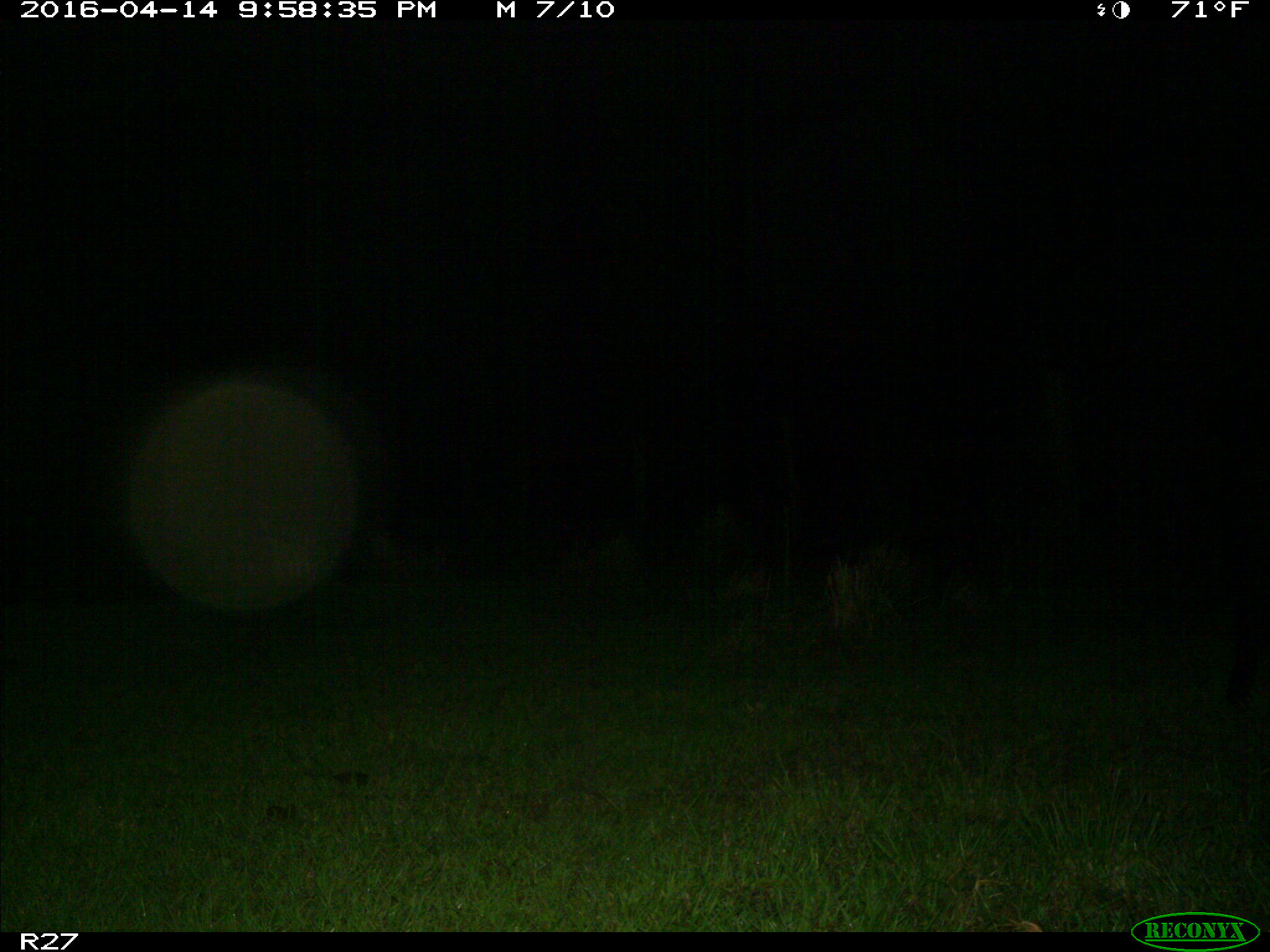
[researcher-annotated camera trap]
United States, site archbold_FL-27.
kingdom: Animalia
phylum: Chordata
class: Mammalia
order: Artiodactyla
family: Suidae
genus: Sus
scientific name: Sus scrofa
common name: wild boar